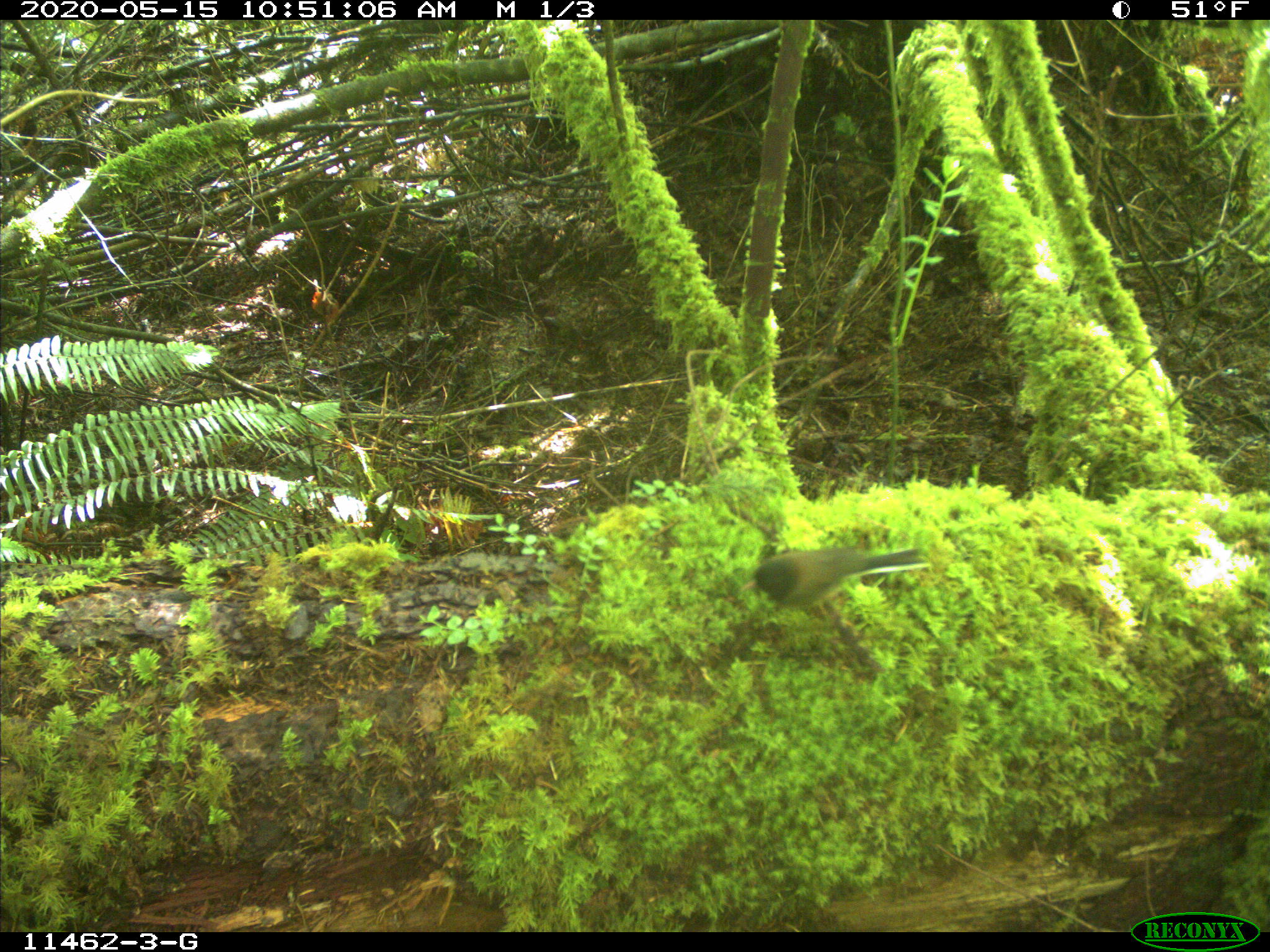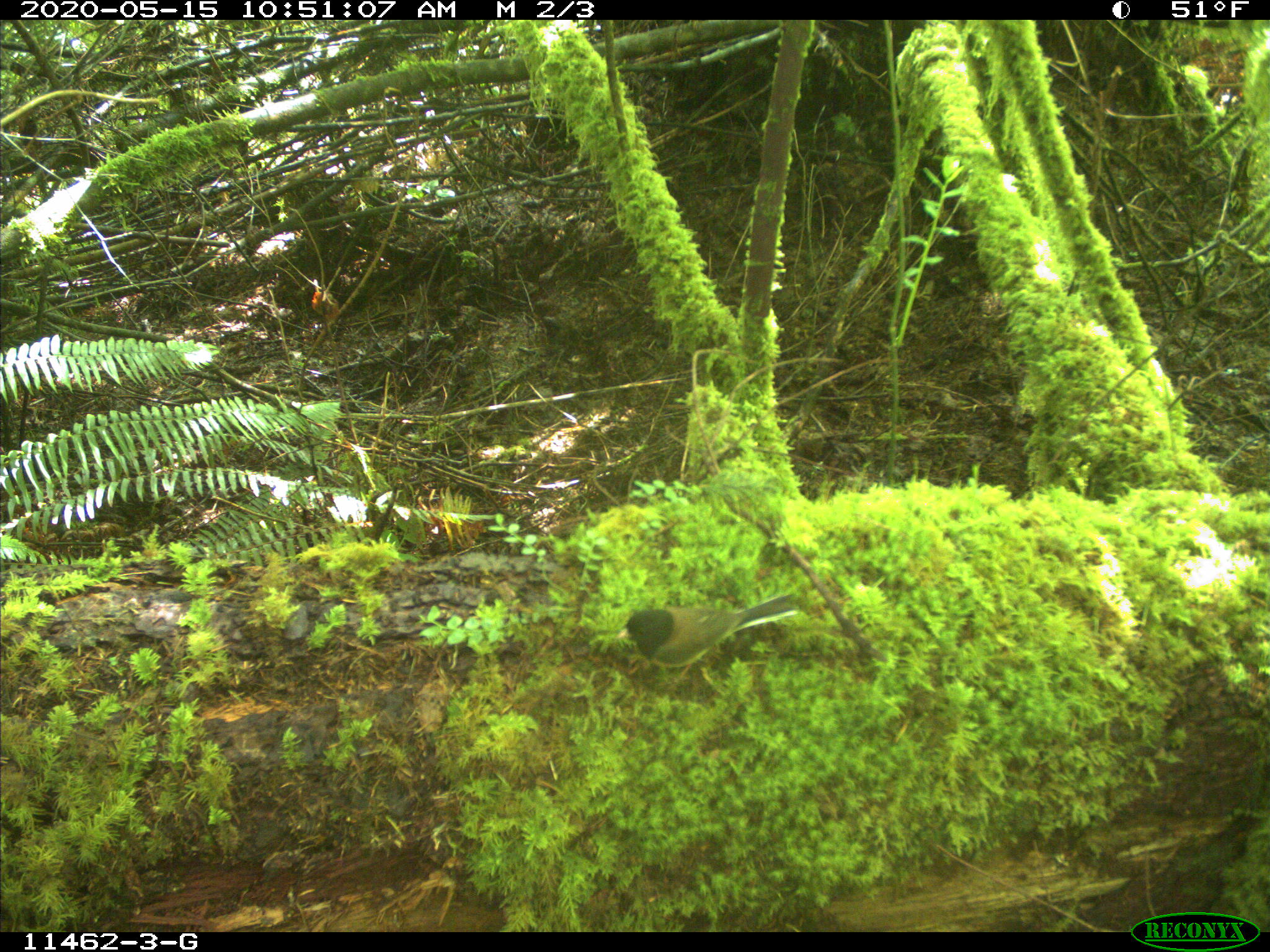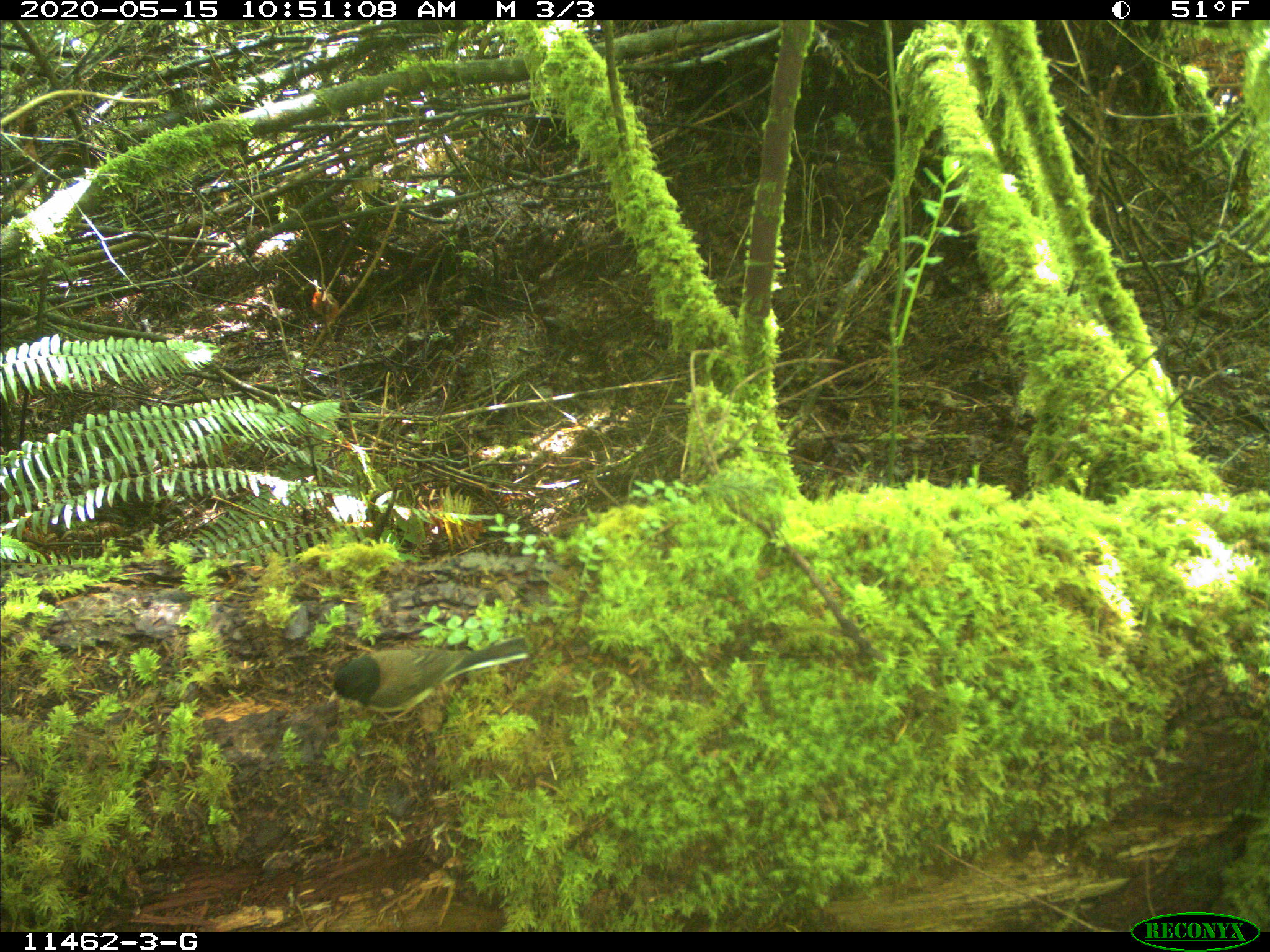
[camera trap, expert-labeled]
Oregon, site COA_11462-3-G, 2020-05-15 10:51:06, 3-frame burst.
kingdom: Animalia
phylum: Chordata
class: Aves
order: Passeriformes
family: Passerellidae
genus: Junco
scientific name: Junco hyemalis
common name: dark-eyed junco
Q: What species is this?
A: Dark-eyed junco (Junco hyemalis).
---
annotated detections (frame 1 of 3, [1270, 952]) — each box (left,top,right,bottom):
dark-eyed junco: (727,543,929,611)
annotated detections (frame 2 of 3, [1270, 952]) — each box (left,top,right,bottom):
dark-eyed junco: (603,582,808,675)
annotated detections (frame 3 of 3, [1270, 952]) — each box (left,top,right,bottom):
dark-eyed junco: (321,628,534,733)